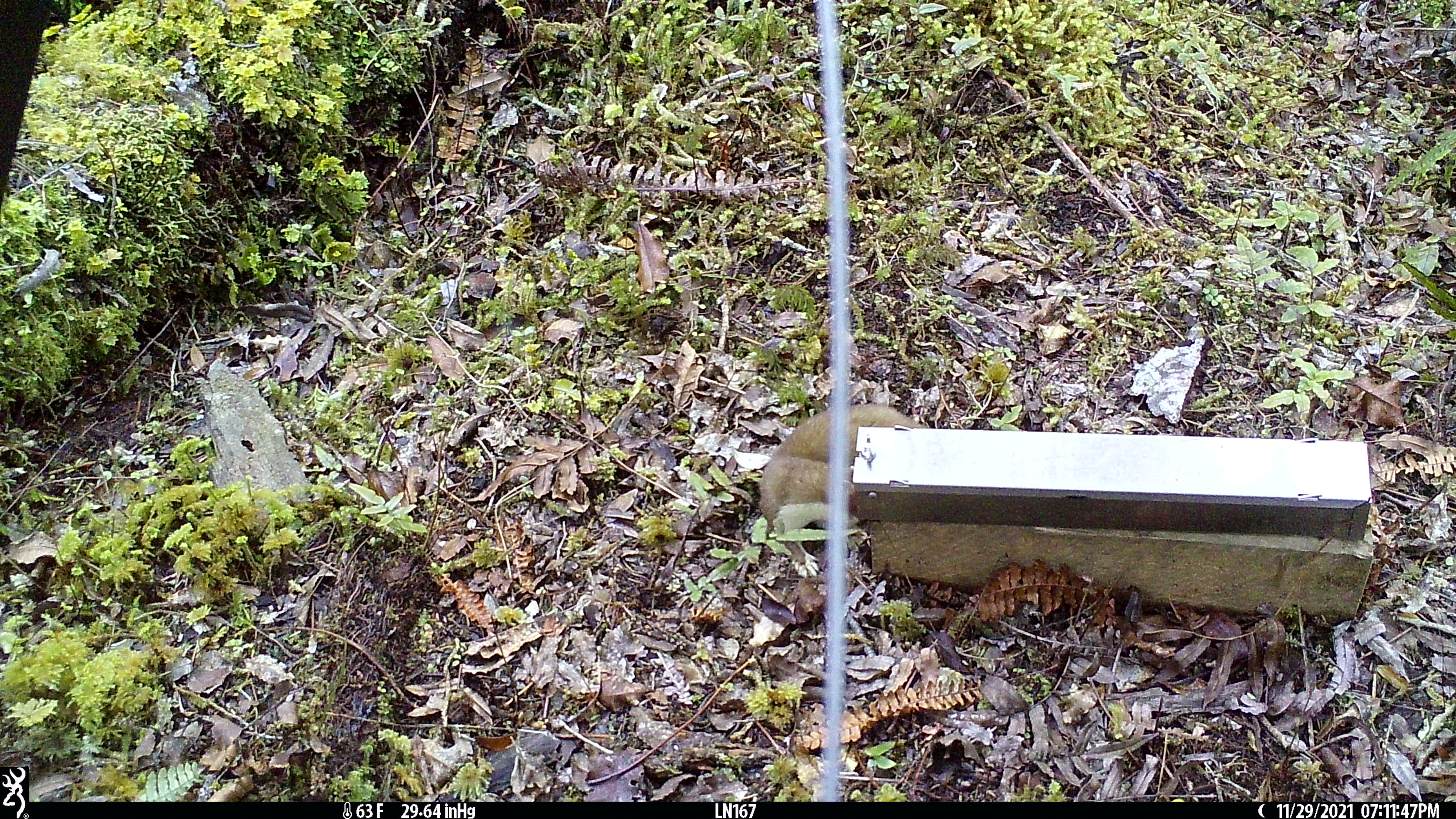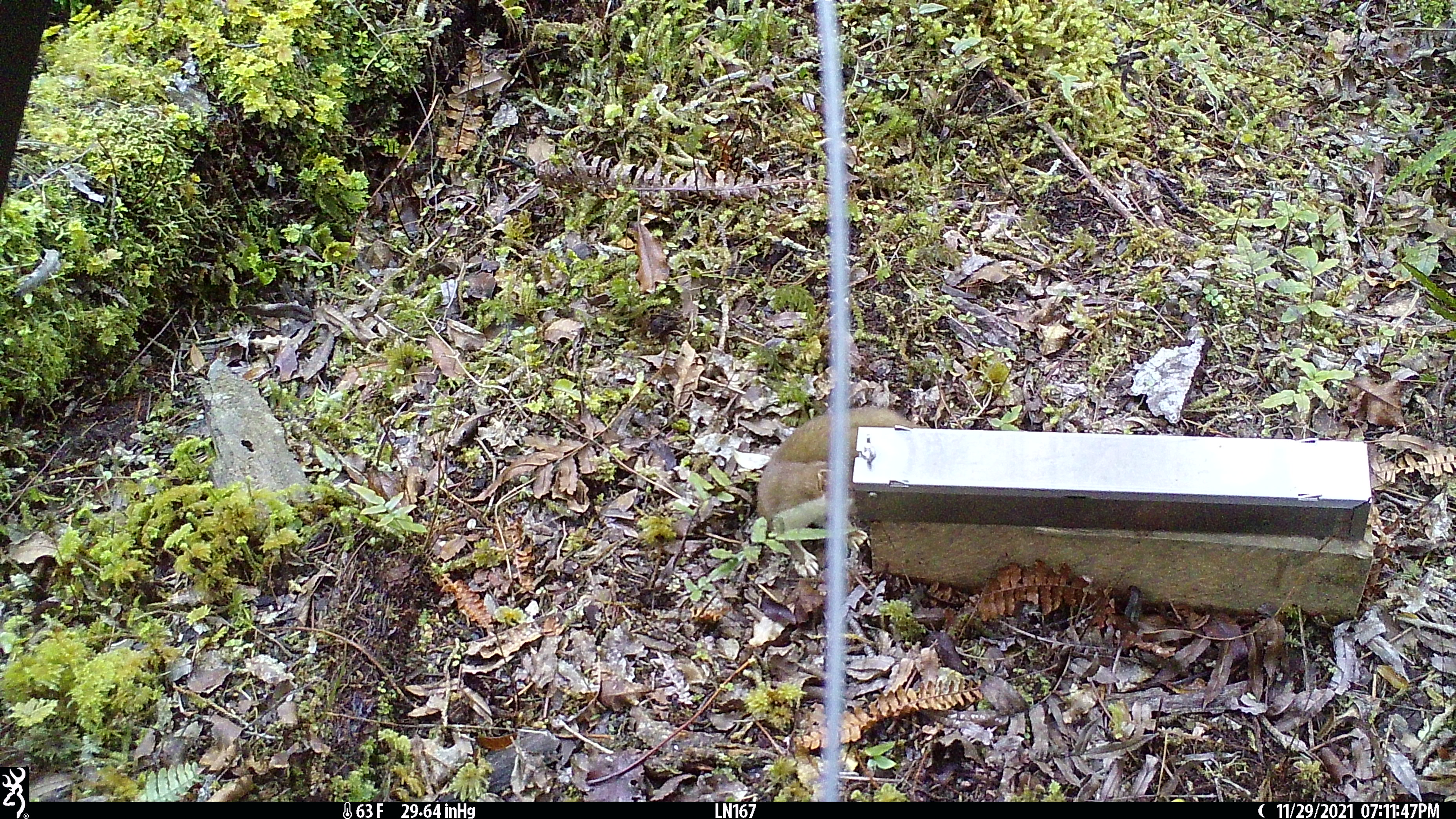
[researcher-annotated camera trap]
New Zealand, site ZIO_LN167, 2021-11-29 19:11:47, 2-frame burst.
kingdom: Animalia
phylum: Chordata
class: Mammalia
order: Carnivora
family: Mustelidae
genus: Mustela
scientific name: Mustela erminea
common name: stoat